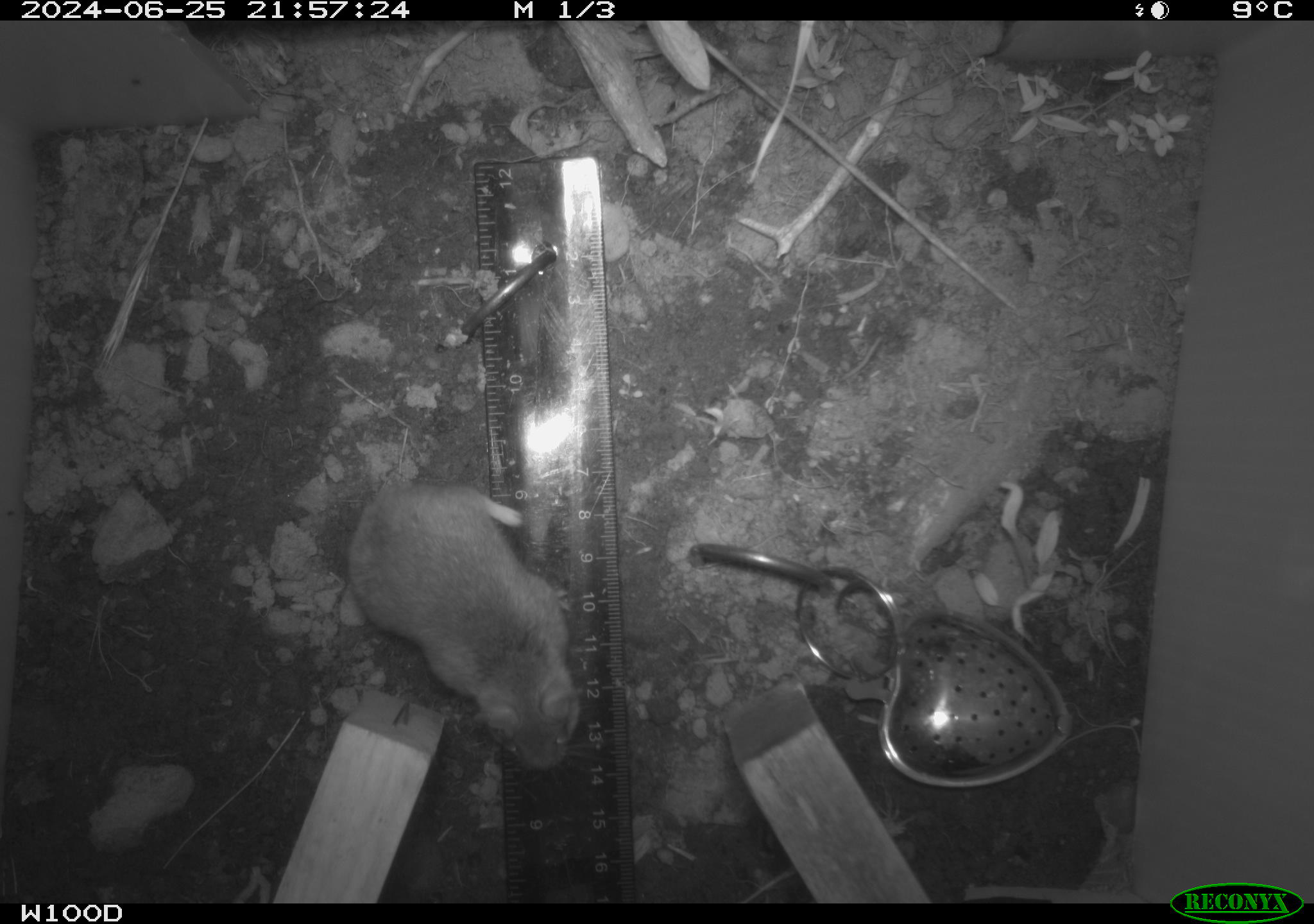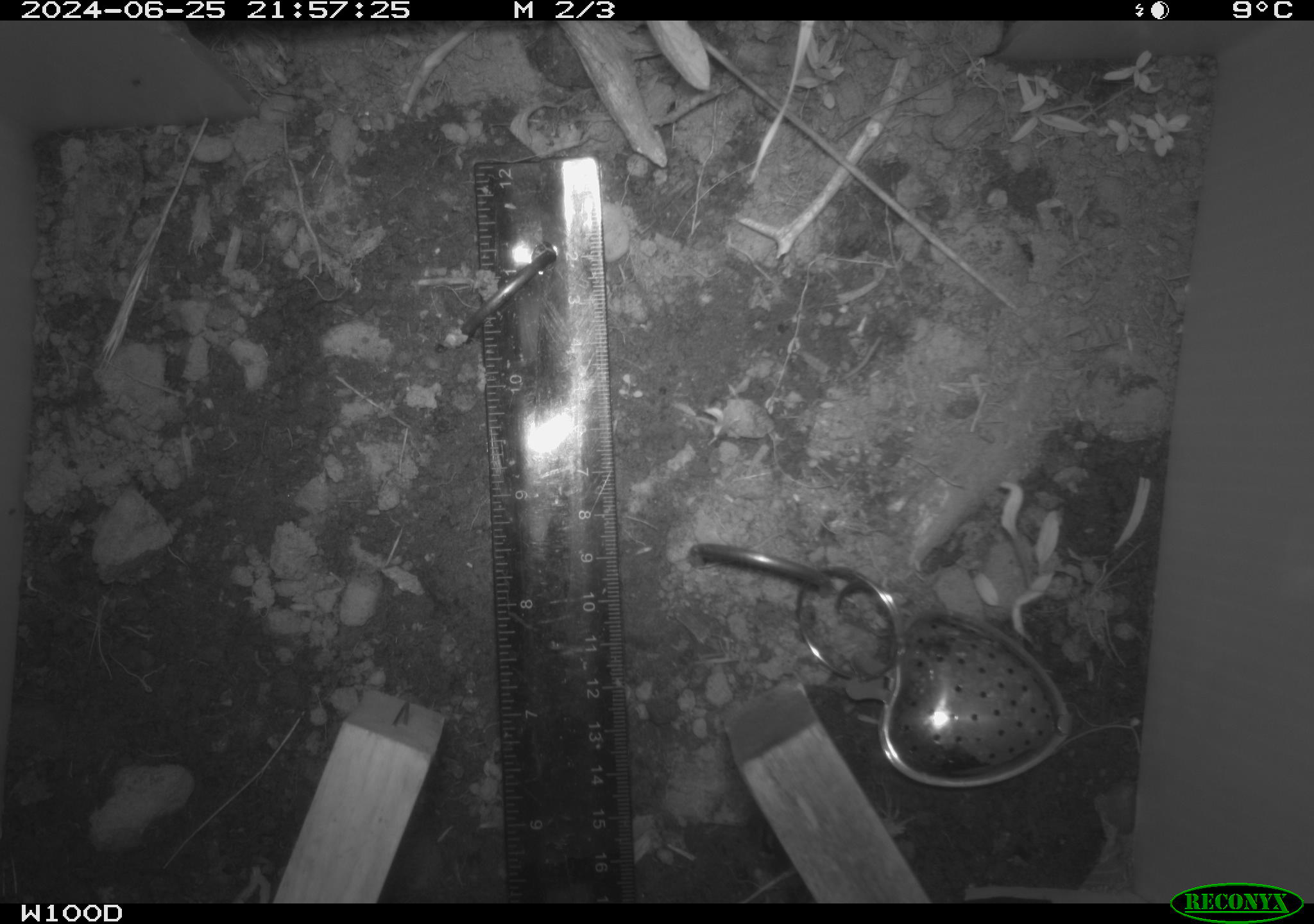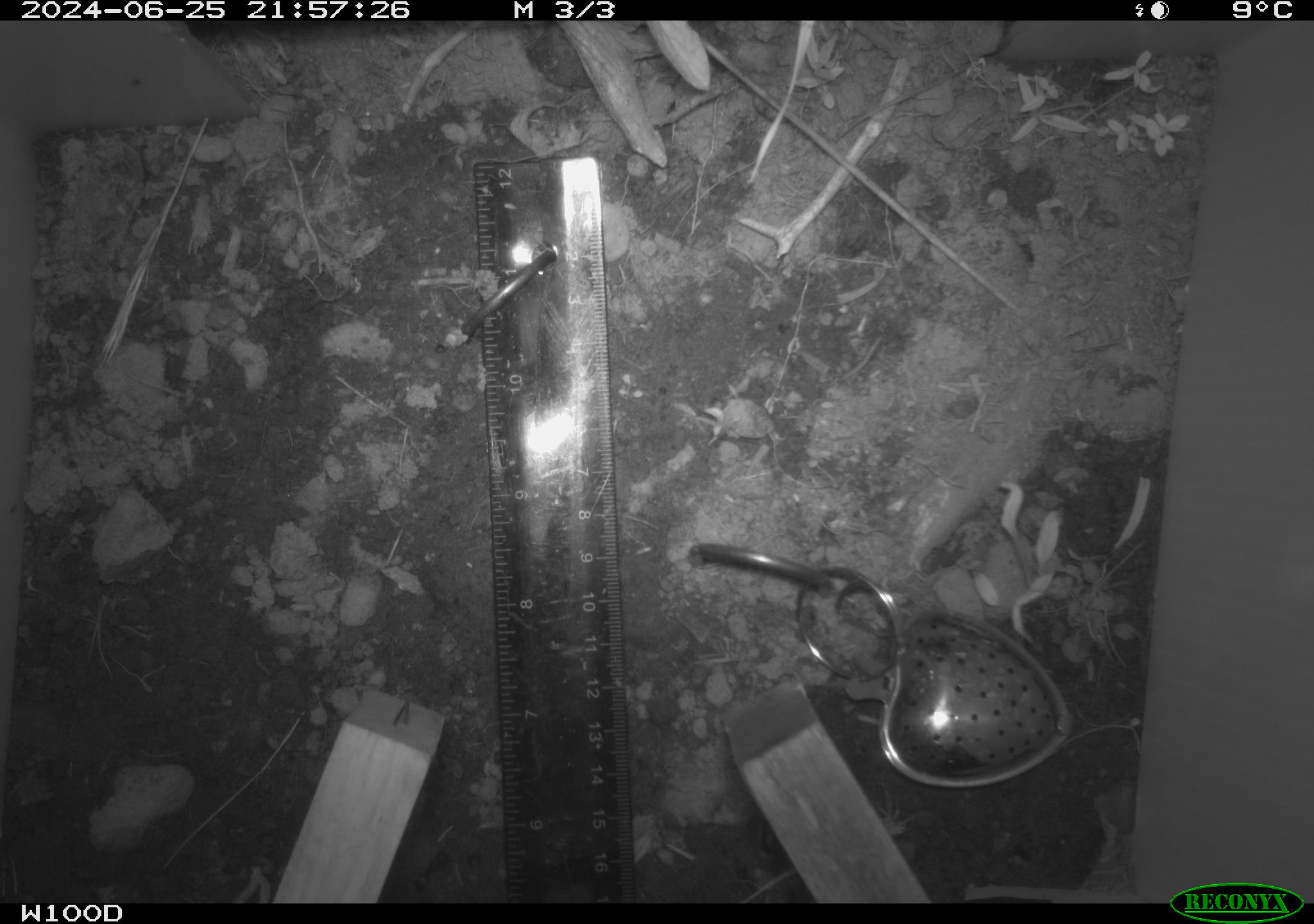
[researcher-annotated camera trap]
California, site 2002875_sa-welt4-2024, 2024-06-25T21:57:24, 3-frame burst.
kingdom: Animalia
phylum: Chordata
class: Mammalia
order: Rodentia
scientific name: Rodentia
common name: mouse species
Mouse species (Rodentia).